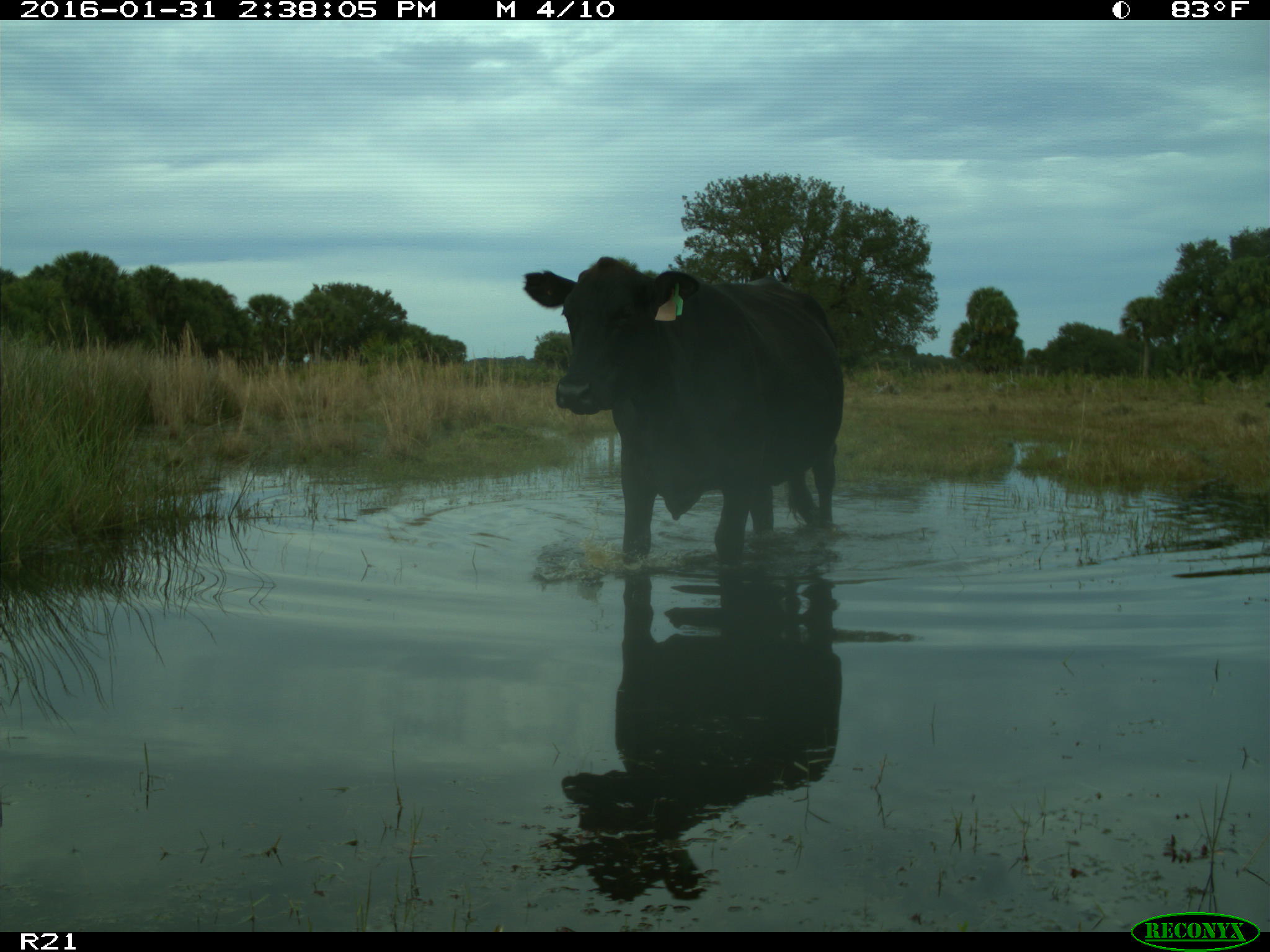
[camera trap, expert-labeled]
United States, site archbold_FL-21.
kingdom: Animalia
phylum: Chordata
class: Mammalia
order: Artiodactyla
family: Bovidae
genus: Bos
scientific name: Bos taurus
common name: domestic cow